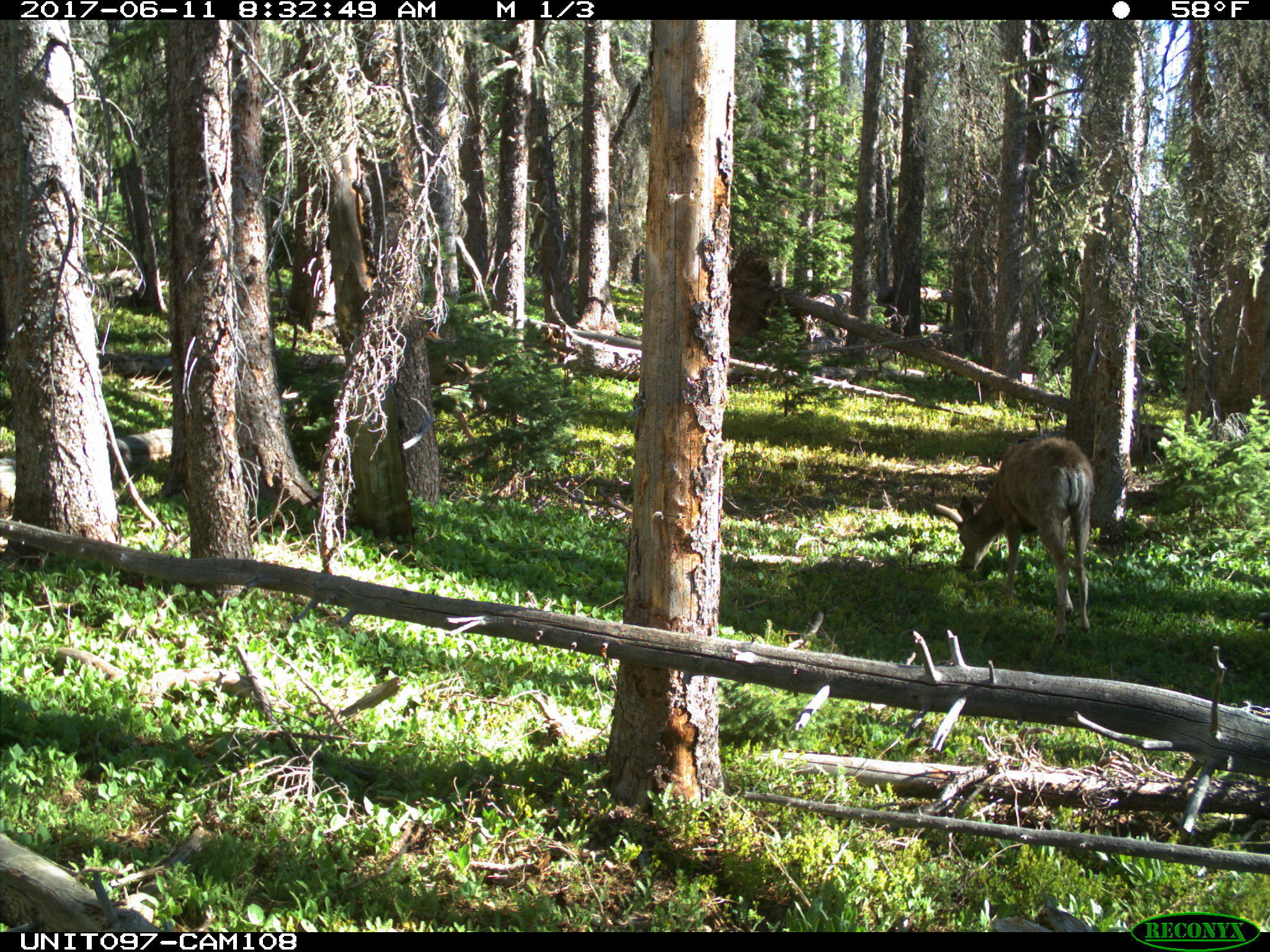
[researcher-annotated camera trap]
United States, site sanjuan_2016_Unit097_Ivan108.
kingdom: Animalia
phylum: Chordata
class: Mammalia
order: Artiodactyla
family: Cervidae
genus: Odocoileus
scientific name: Odocoileus hemionus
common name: mule deer